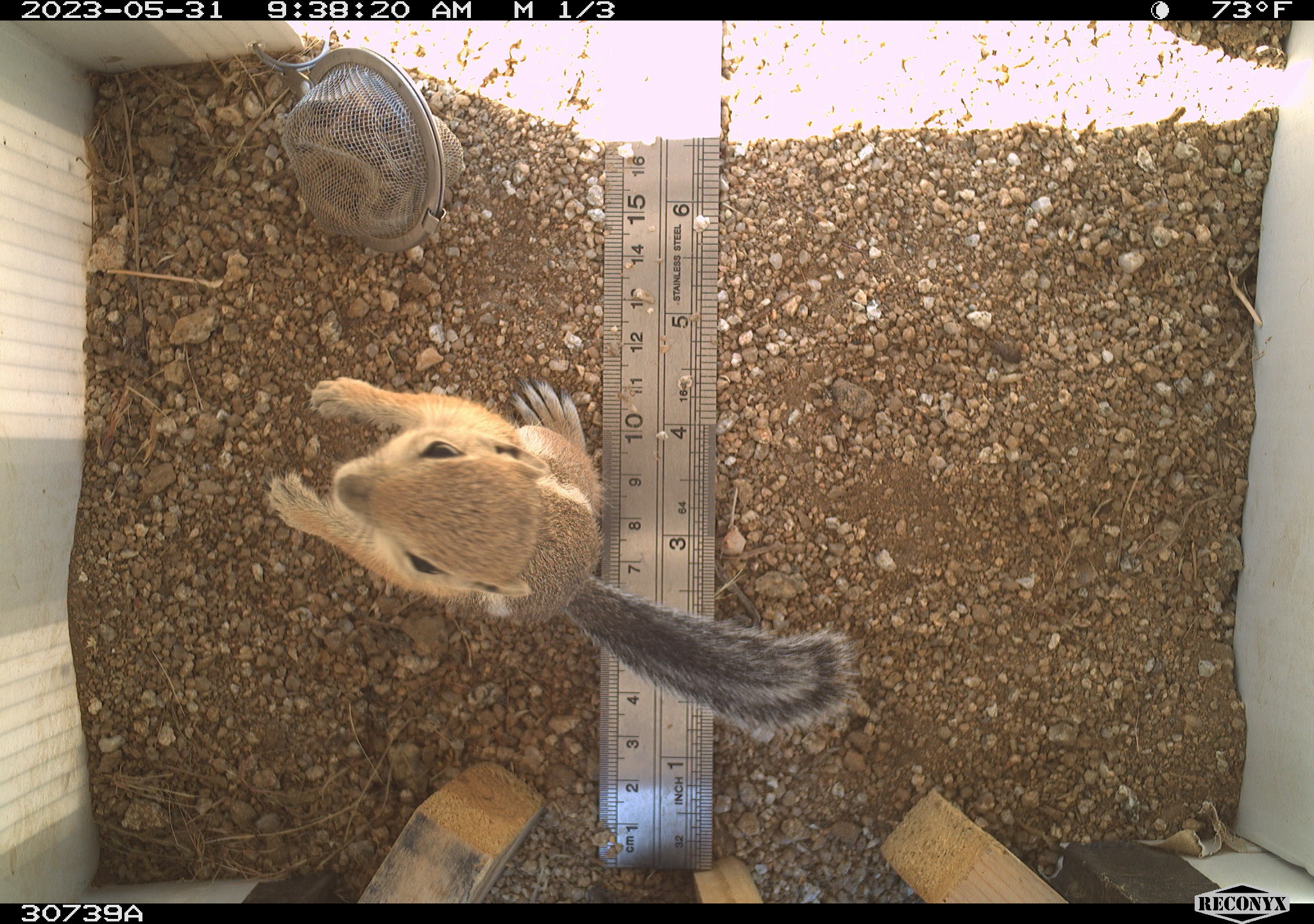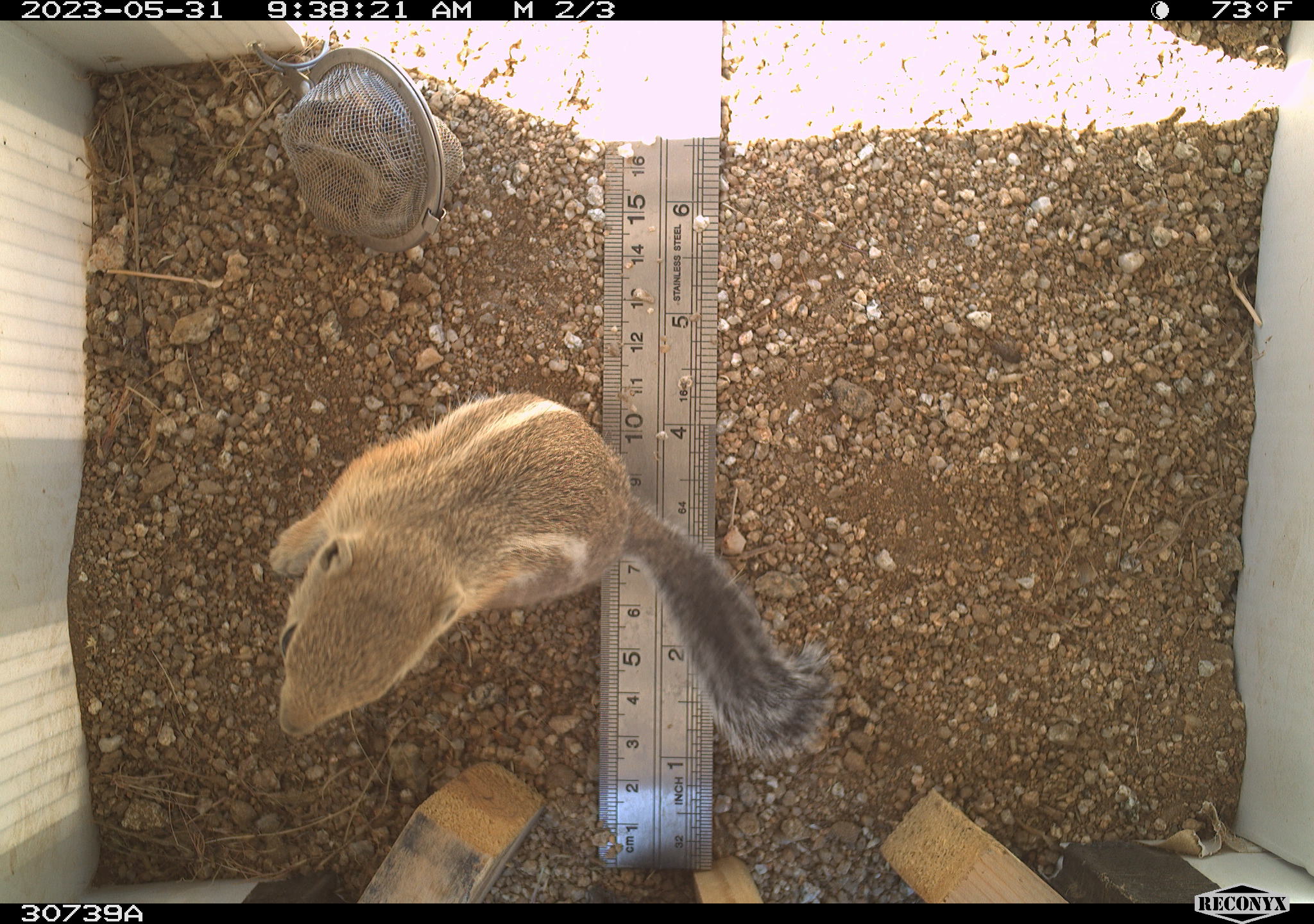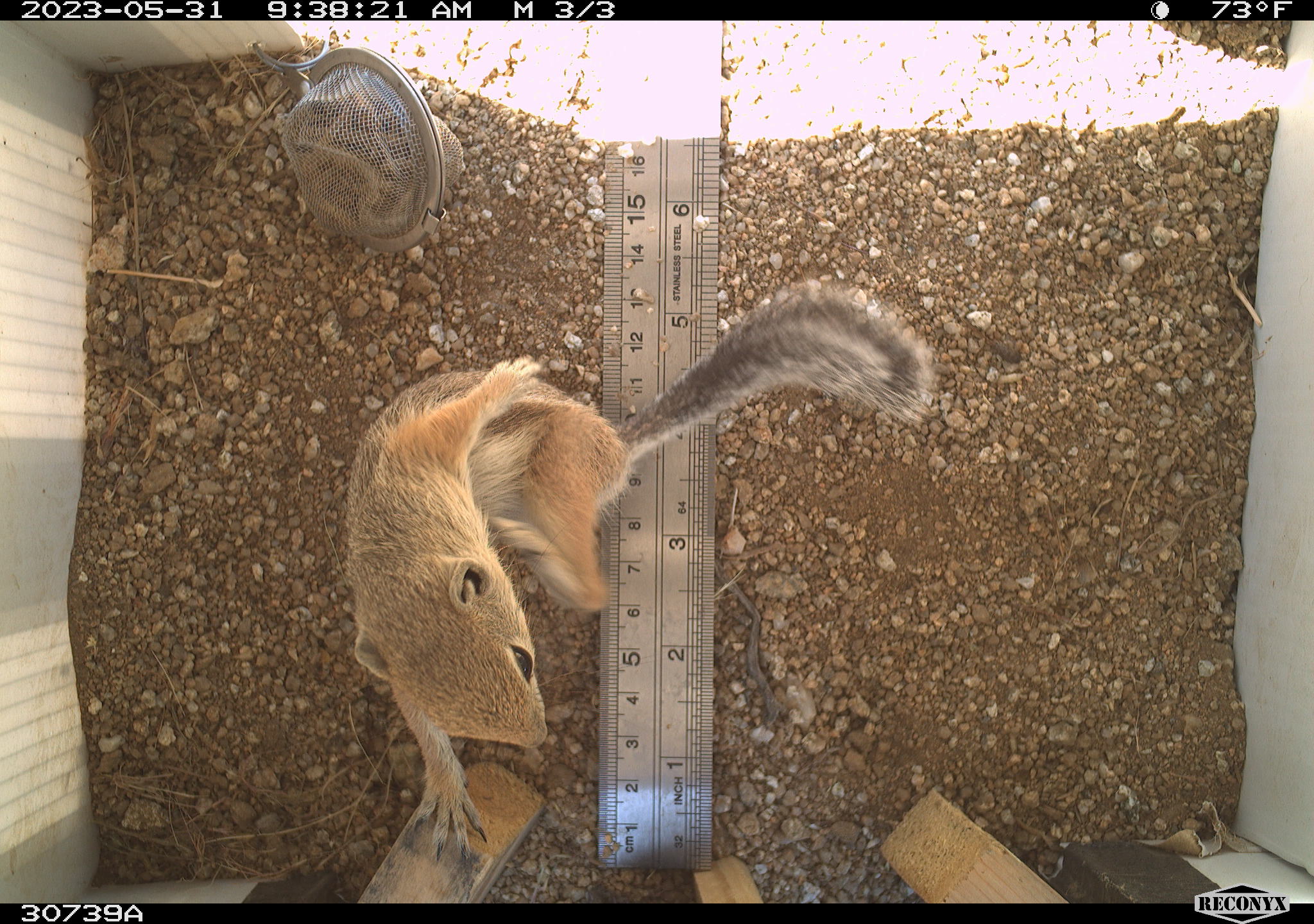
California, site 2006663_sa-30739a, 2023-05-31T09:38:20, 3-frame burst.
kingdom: Animalia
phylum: Chordata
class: Mammalia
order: Rodentia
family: Sciuridae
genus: Ammospermophilus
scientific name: Ammospermophilus leucurus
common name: white-tailed antelope squirrel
White-tailed antelope squirrel (Ammospermophilus leucurus).